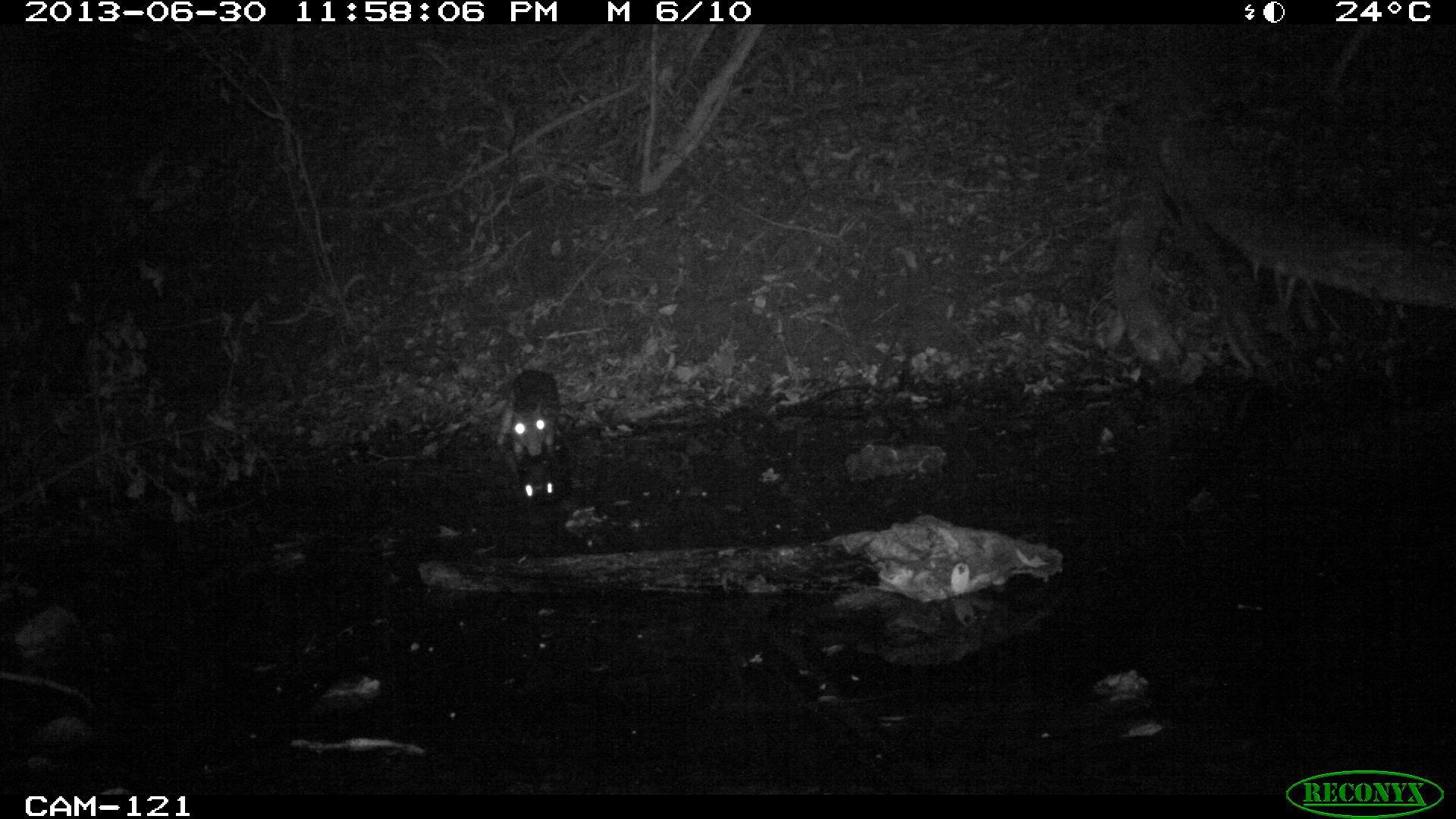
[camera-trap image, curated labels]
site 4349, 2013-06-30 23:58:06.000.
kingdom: Animalia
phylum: Chordata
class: Mammalia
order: Rodentia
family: Cuniculidae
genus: Cuniculus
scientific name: Cuniculus paca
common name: lowland paca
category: agouti paca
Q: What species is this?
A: Agouti paca (lowland paca) (Cuniculus paca).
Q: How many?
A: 1.